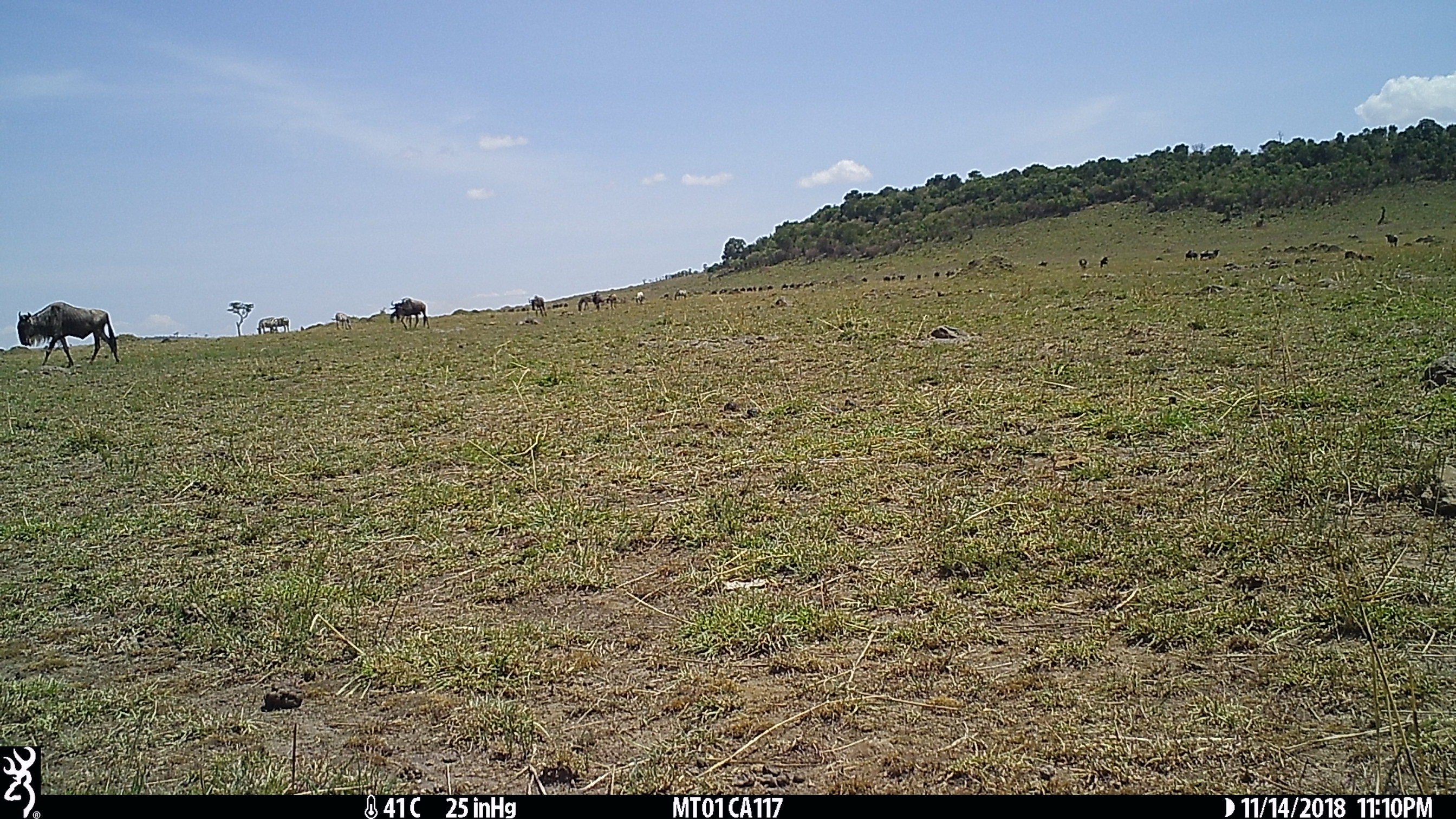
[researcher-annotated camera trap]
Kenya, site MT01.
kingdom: Animalia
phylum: Chordata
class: Mammalia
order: Artiodactyla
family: Bovidae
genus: Connochaetes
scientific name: Connochaetes taurinus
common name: blue wildebeest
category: wildebeest